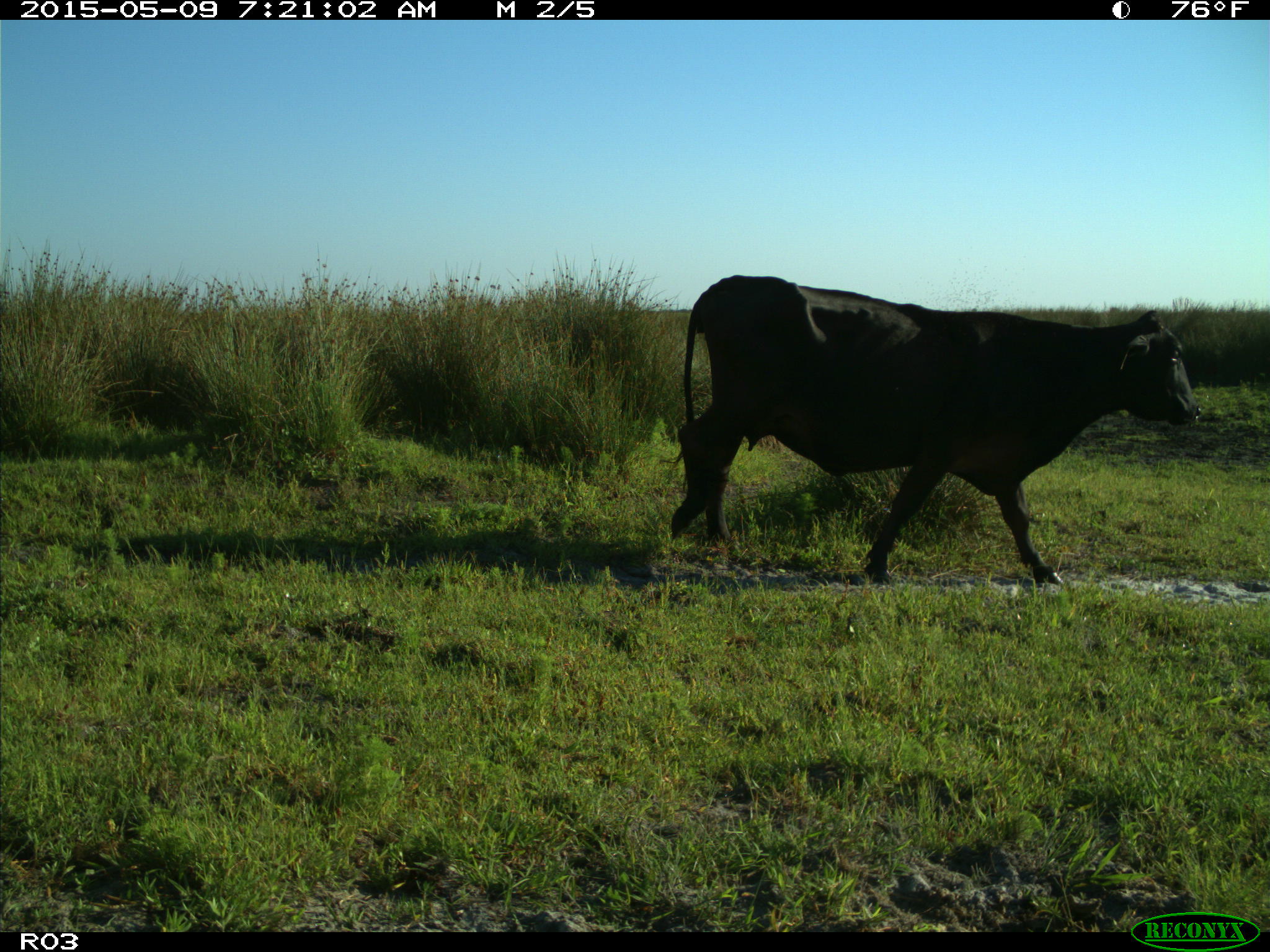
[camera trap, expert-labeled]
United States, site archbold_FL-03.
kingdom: Animalia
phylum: Chordata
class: Mammalia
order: Artiodactyla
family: Bovidae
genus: Bos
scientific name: Bos taurus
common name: domestic cow